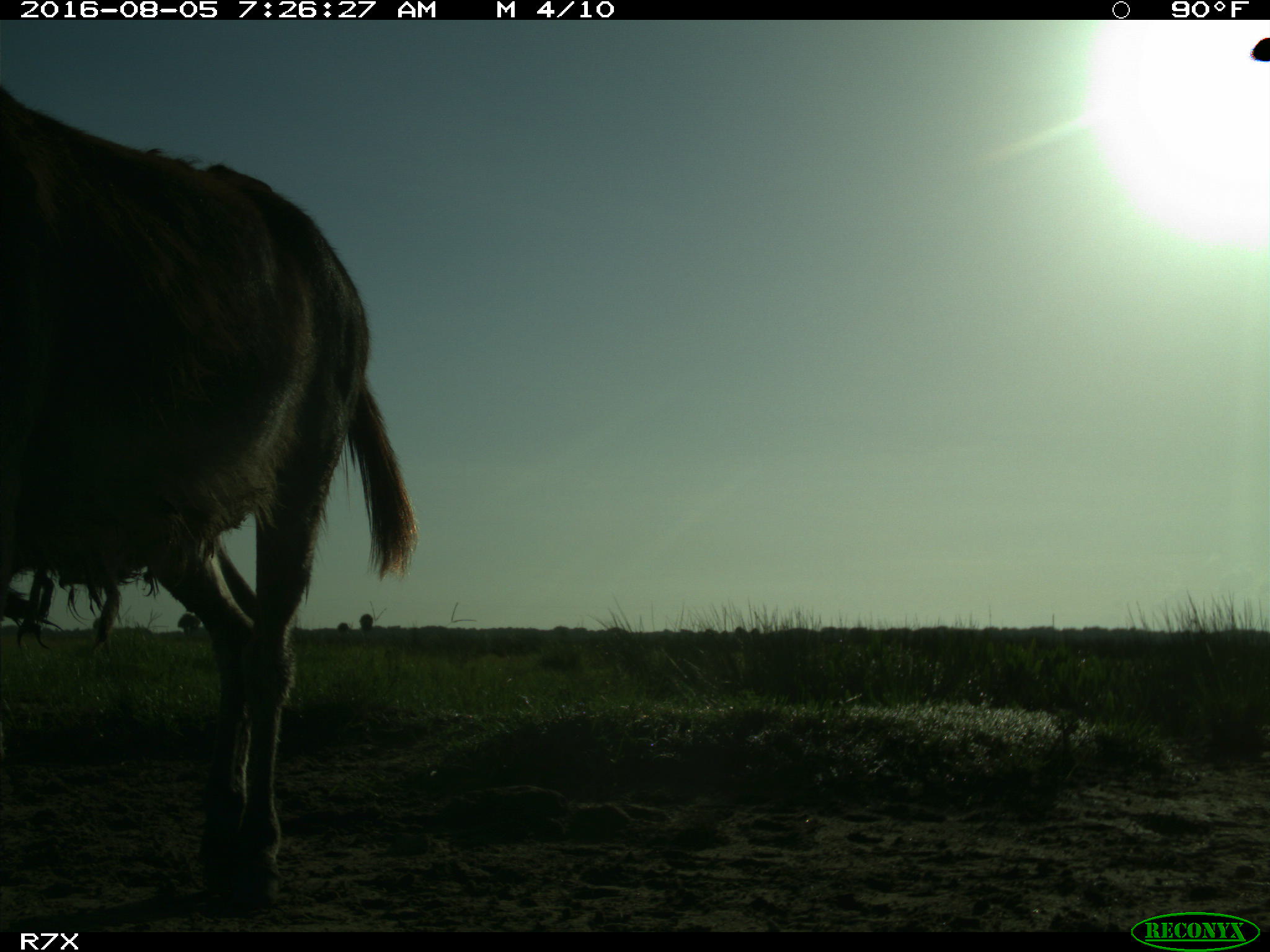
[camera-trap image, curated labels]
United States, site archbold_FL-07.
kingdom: Animalia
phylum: Chordata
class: Mammalia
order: Perissodactyla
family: Equidae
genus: Equus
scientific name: Equus africanus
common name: african wild ass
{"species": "Equus africanus (african wild ass)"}